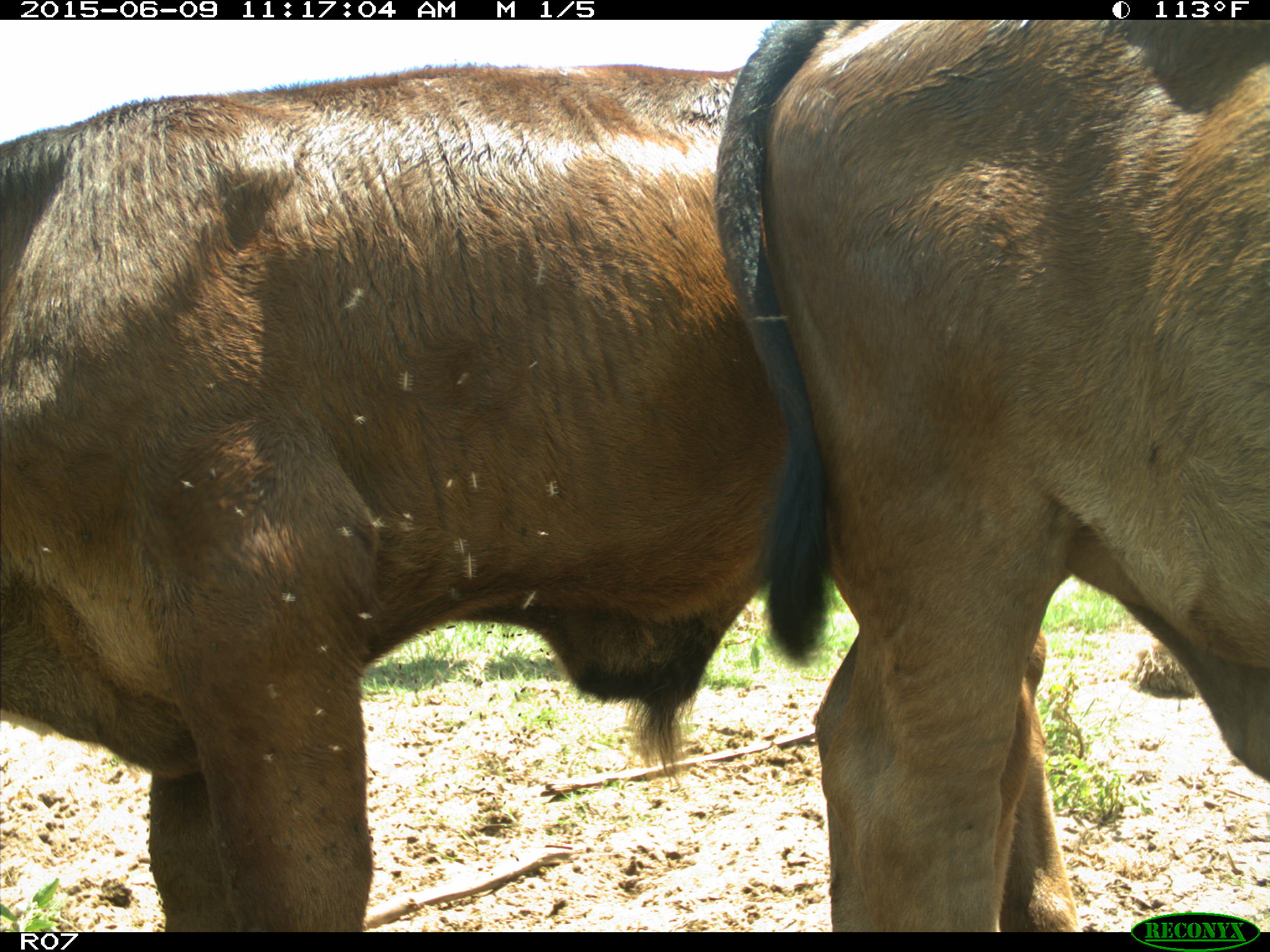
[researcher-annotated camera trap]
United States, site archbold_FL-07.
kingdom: Animalia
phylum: Chordata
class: Mammalia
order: Artiodactyla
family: Bovidae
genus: Bos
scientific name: Bos taurus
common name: domestic cow